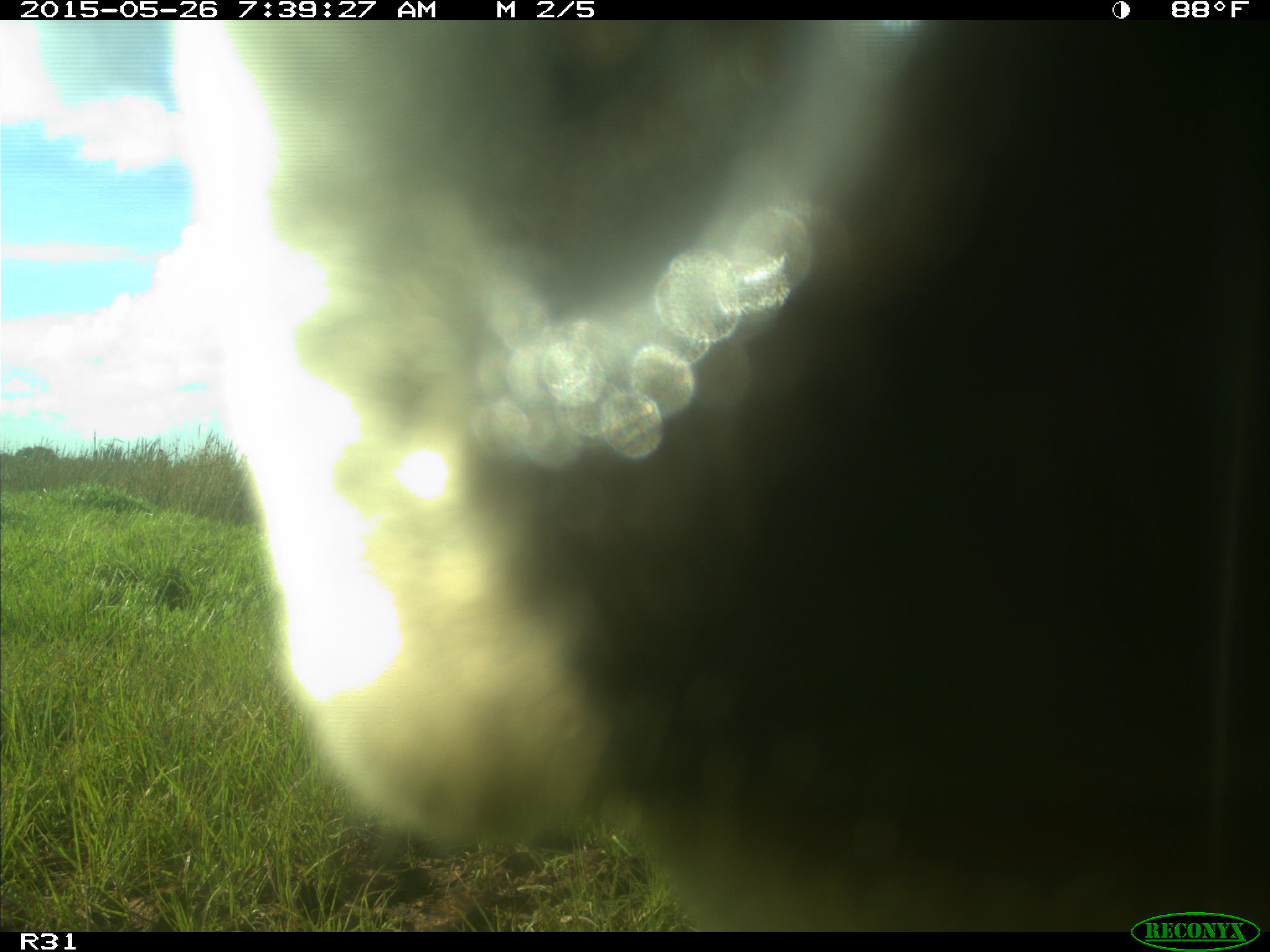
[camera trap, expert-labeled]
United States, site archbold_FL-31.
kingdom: Animalia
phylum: Chordata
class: Mammalia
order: Artiodactyla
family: Bovidae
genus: Bos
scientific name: Bos taurus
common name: domestic cow